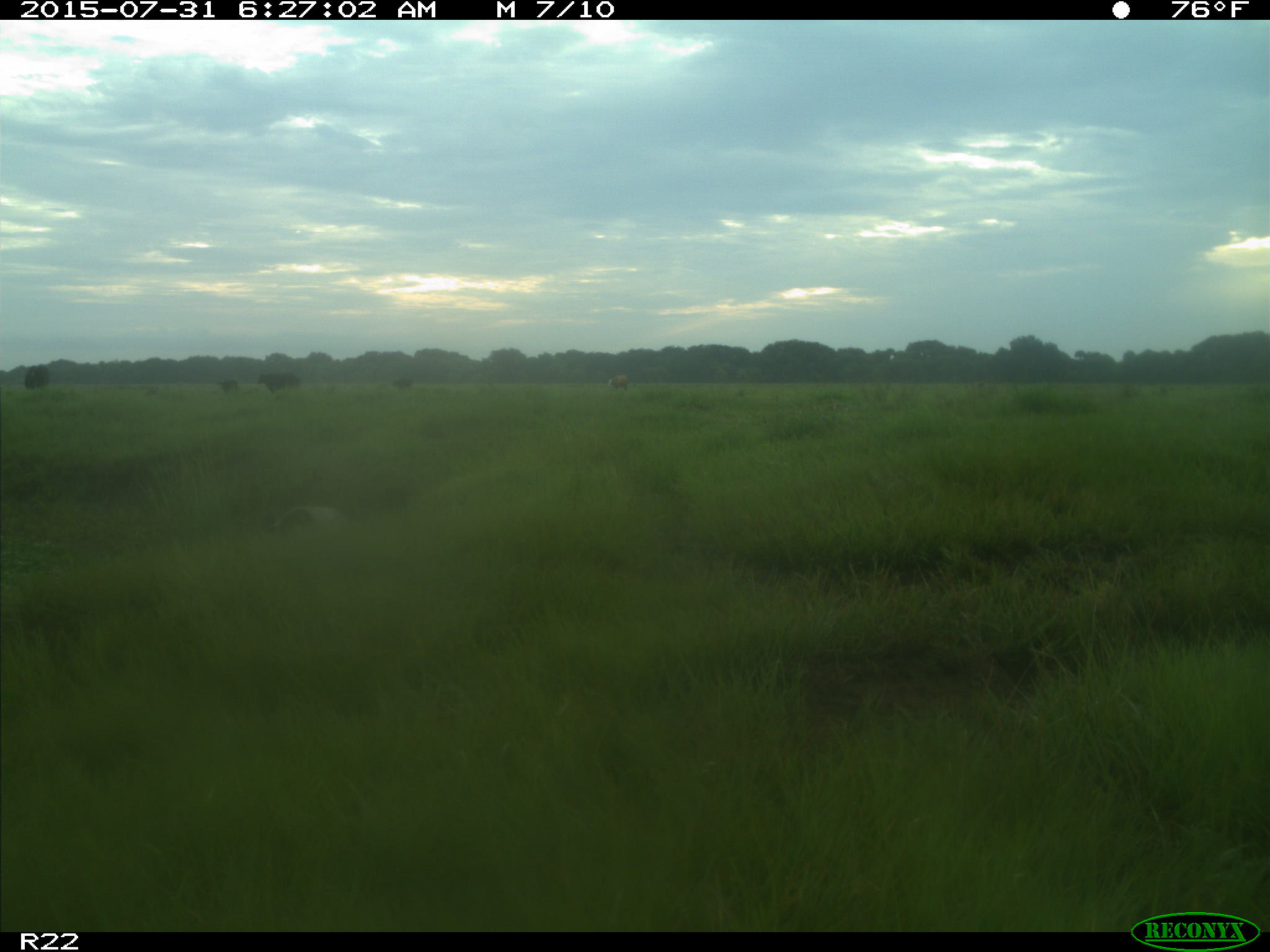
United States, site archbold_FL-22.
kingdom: Animalia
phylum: Chordata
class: Mammalia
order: Artiodactyla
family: Bovidae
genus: Bos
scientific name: Bos taurus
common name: domestic cow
Bos taurus (domestic cow).